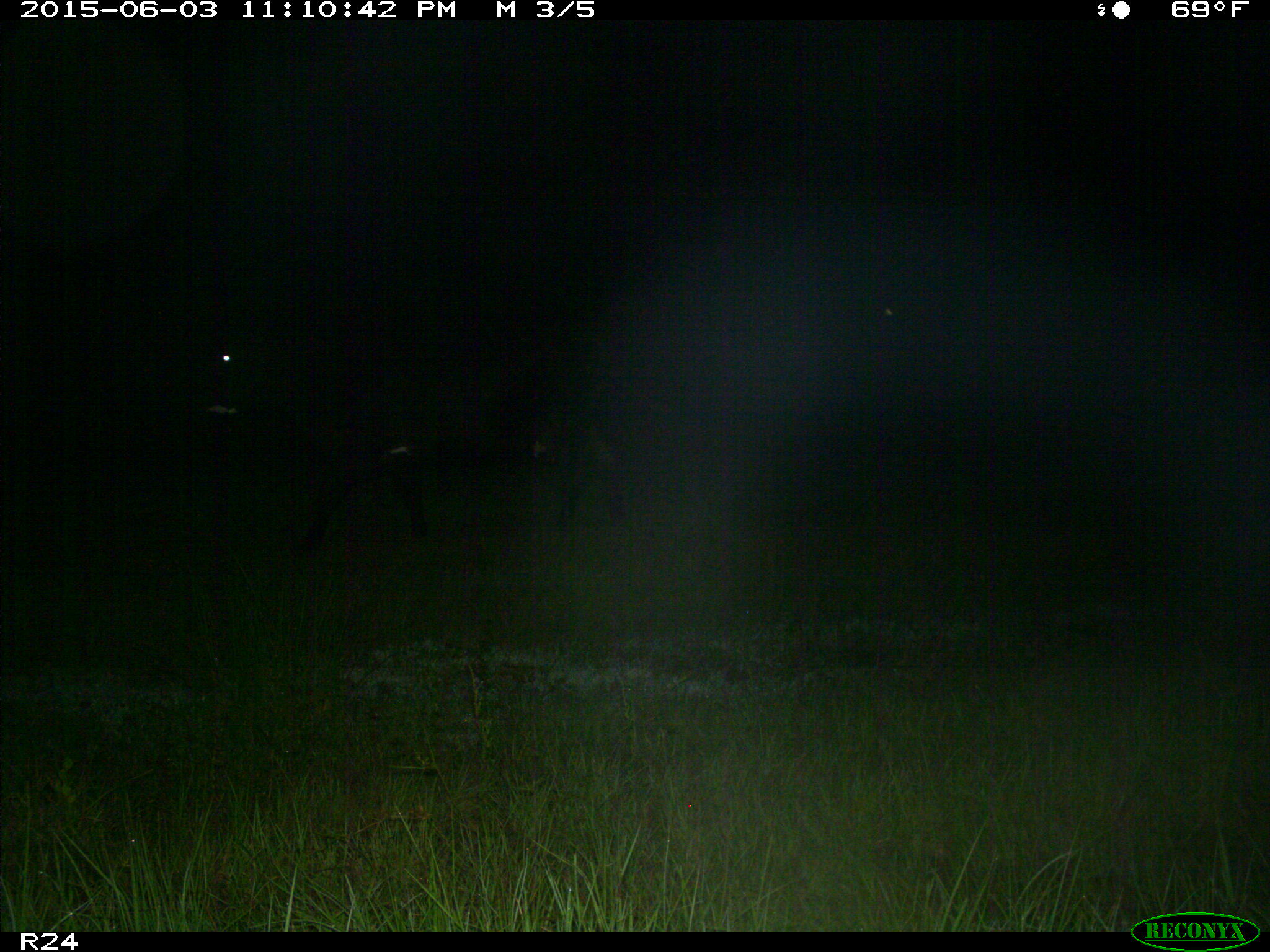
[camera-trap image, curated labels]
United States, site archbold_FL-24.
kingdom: Animalia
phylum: Chordata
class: Mammalia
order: Artiodactyla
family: Bovidae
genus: Bos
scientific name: Bos taurus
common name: domestic cow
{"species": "Bos taurus (domestic cow)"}